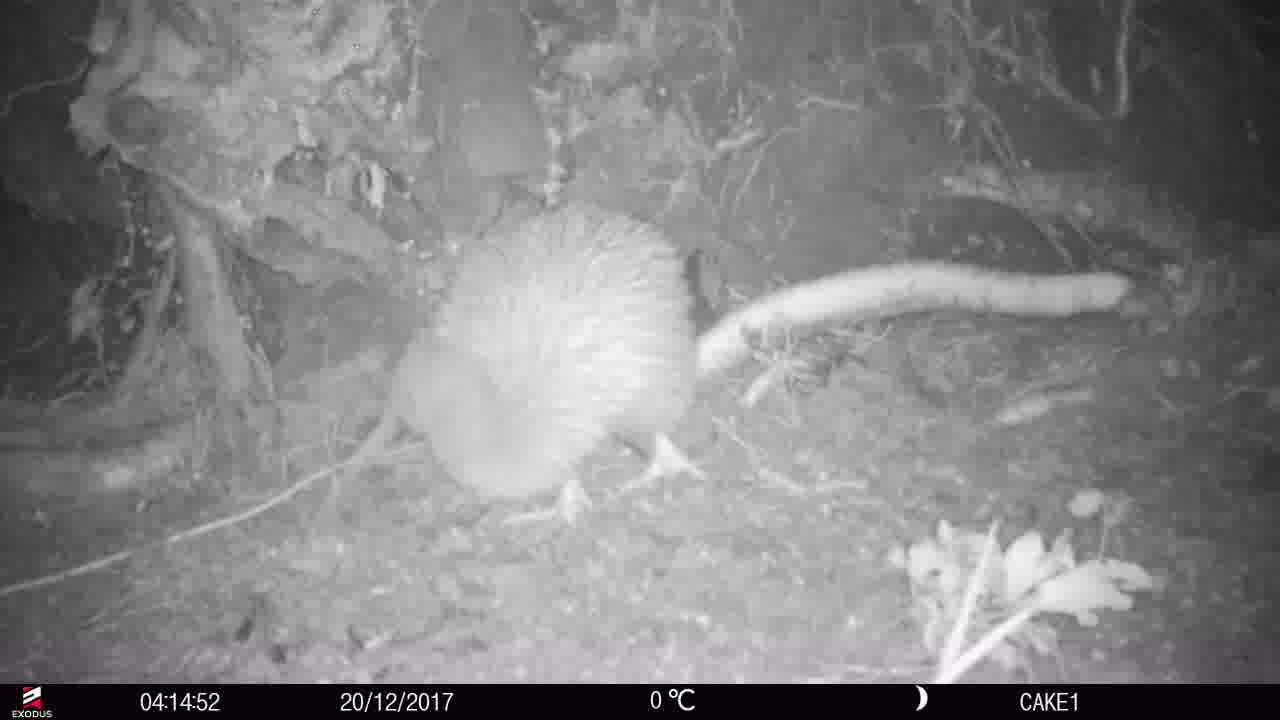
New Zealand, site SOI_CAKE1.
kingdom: Animalia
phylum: Chordata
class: Aves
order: Apterygiformes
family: Apterygidae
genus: Apteryx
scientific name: Apteryx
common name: kiwi